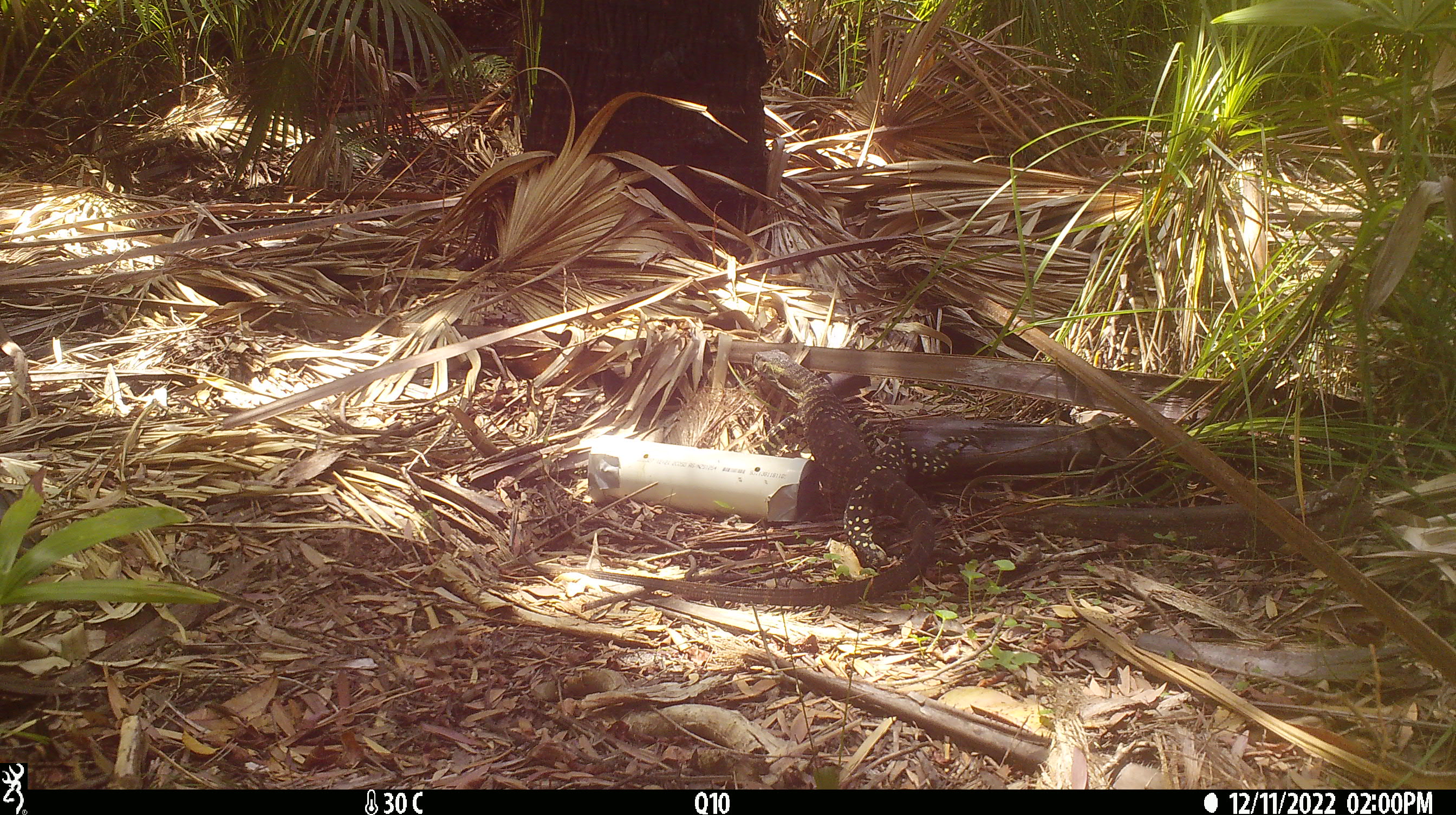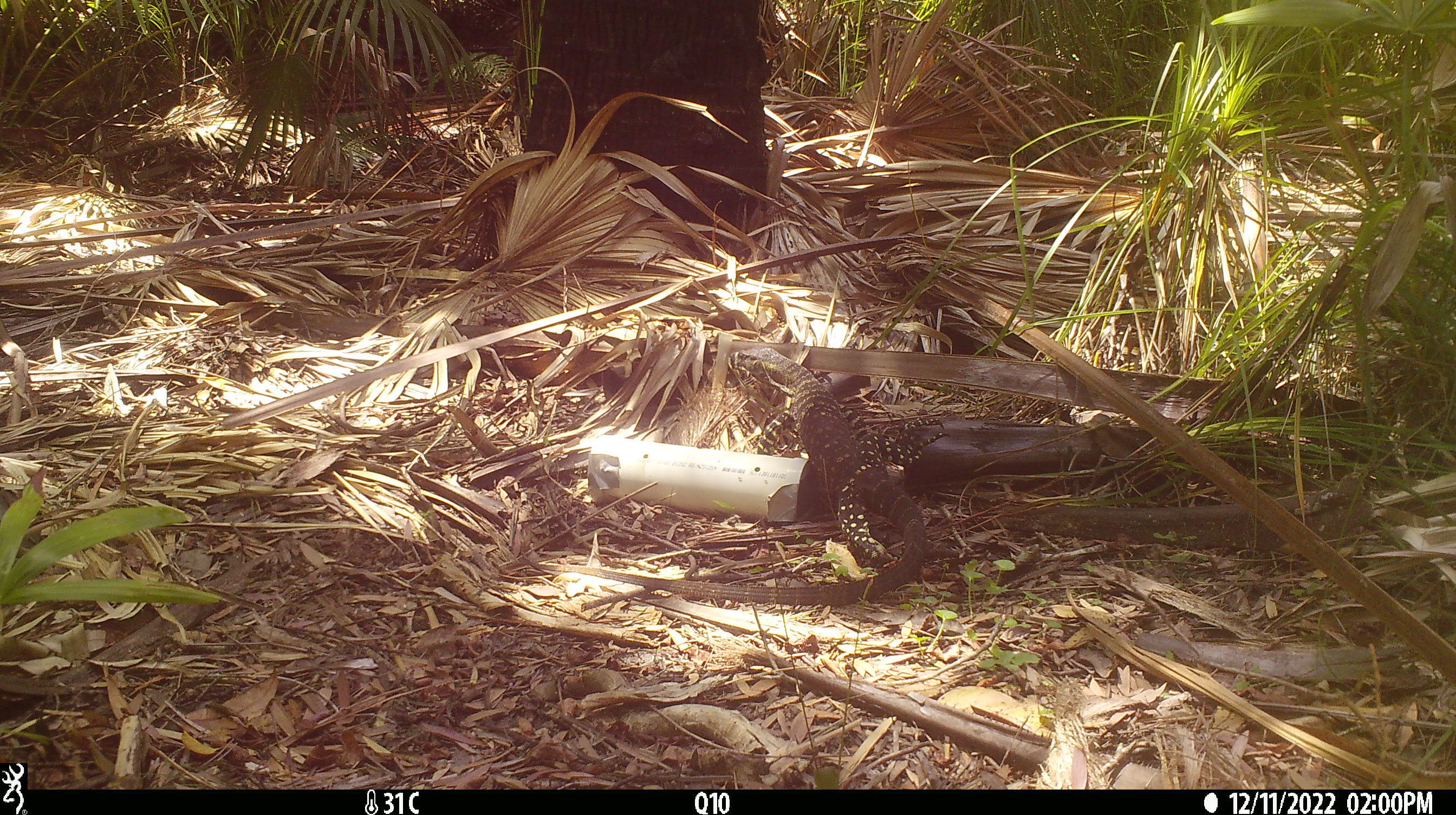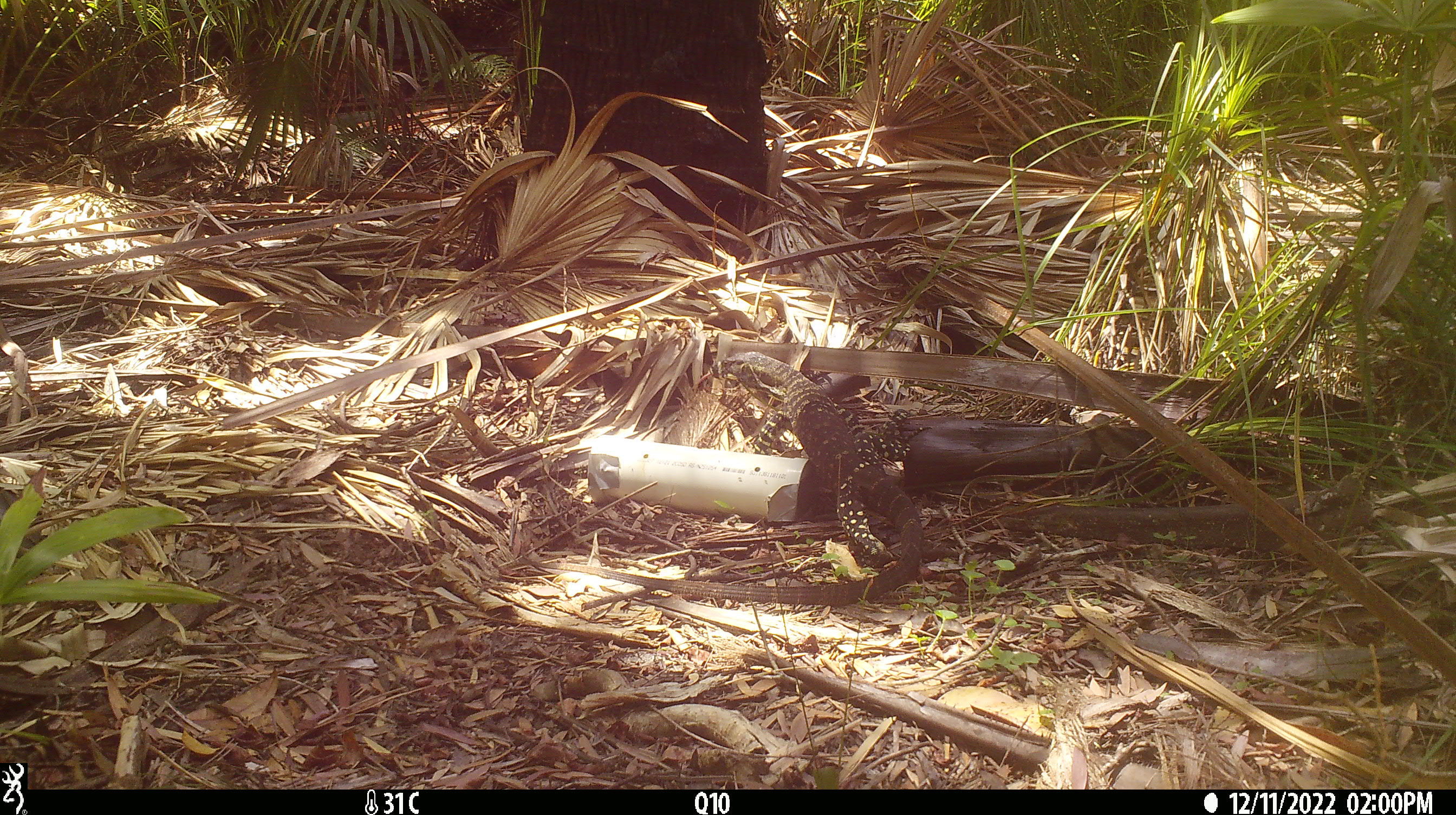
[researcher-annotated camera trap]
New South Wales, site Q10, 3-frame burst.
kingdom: Animalia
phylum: Chordata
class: Reptilia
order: Squamata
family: Varanidae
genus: Varanus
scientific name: Varanus varius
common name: lace monitor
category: goanna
Goanna (lace monitor) (Varanus varius).